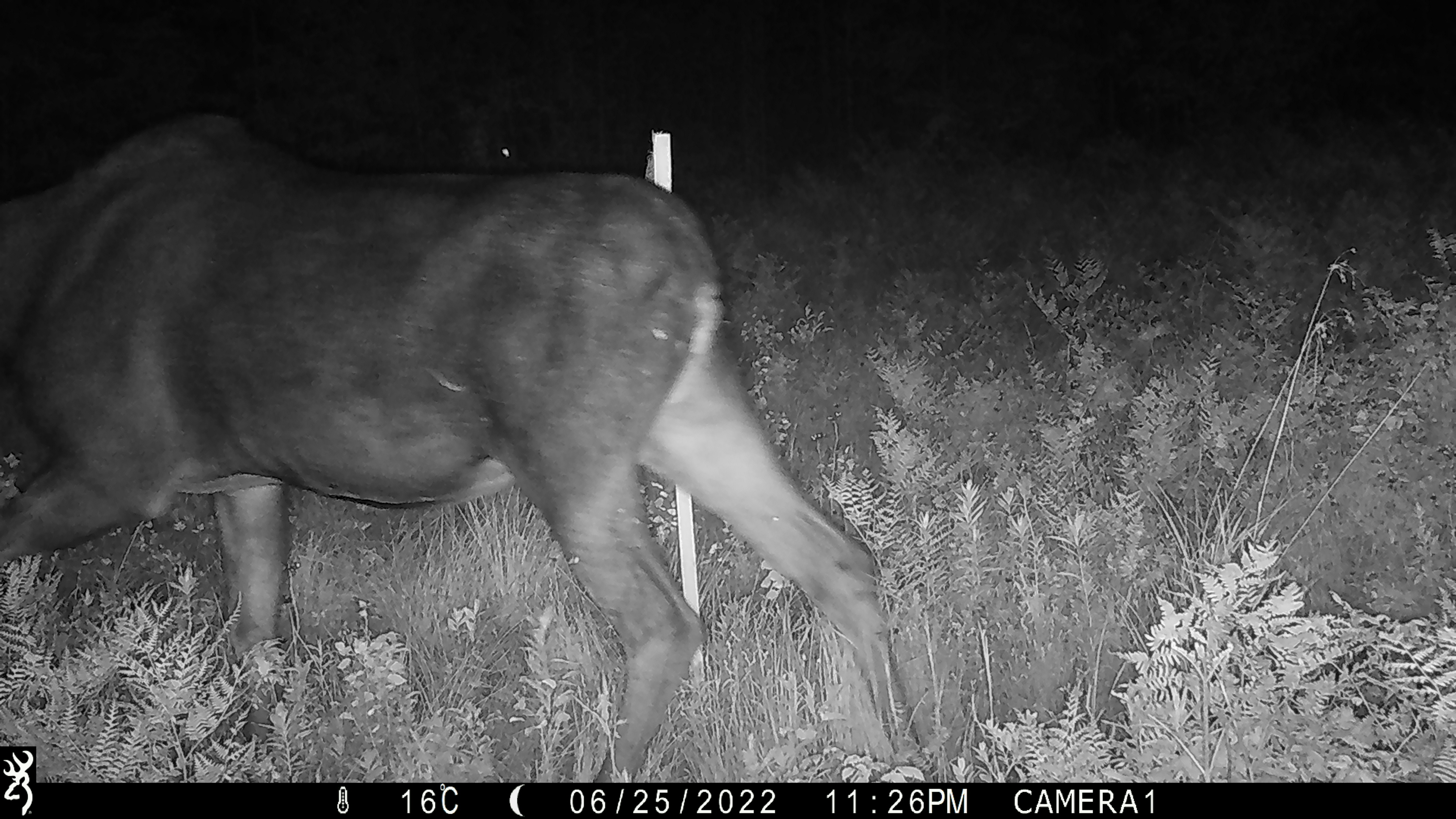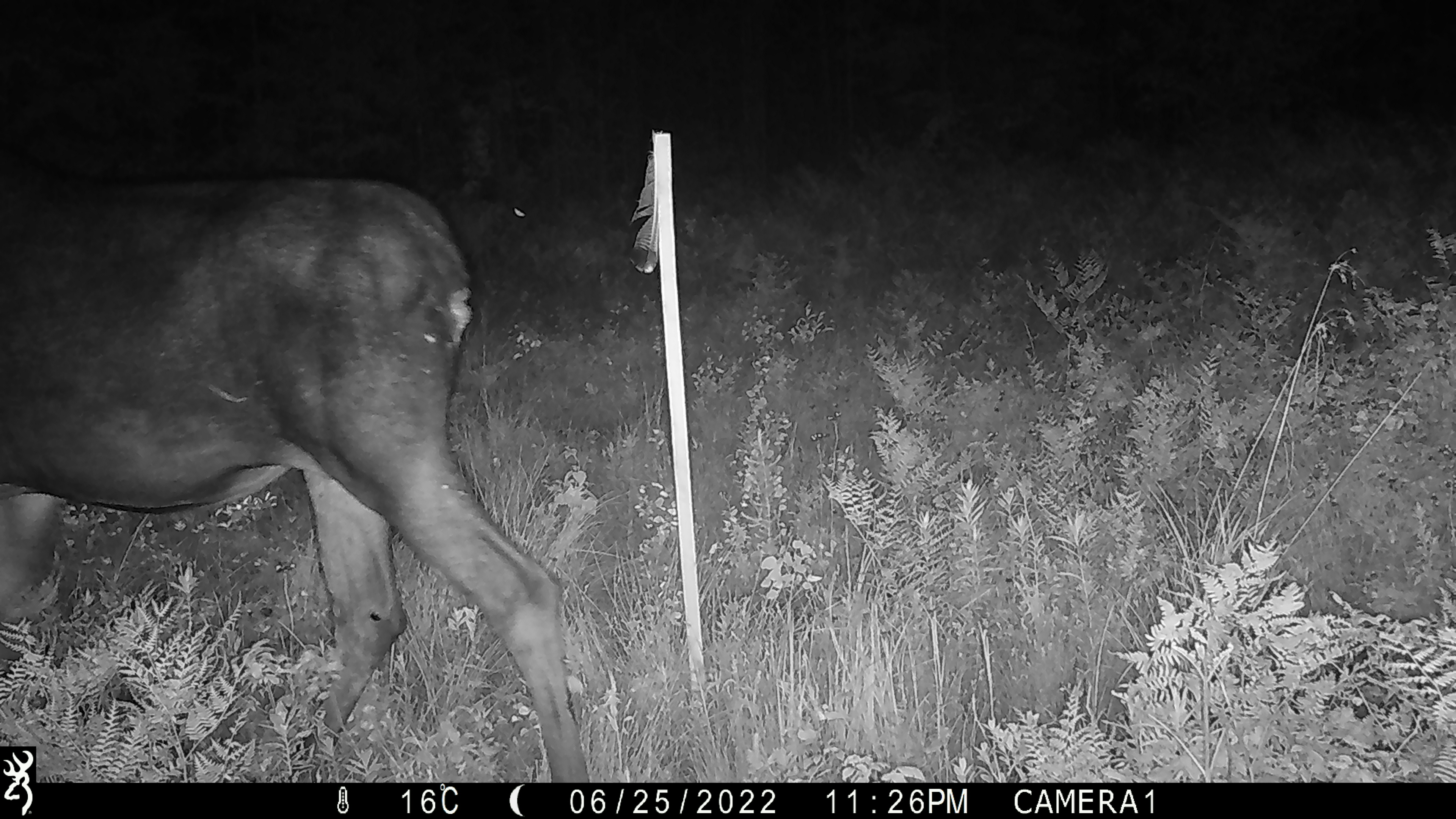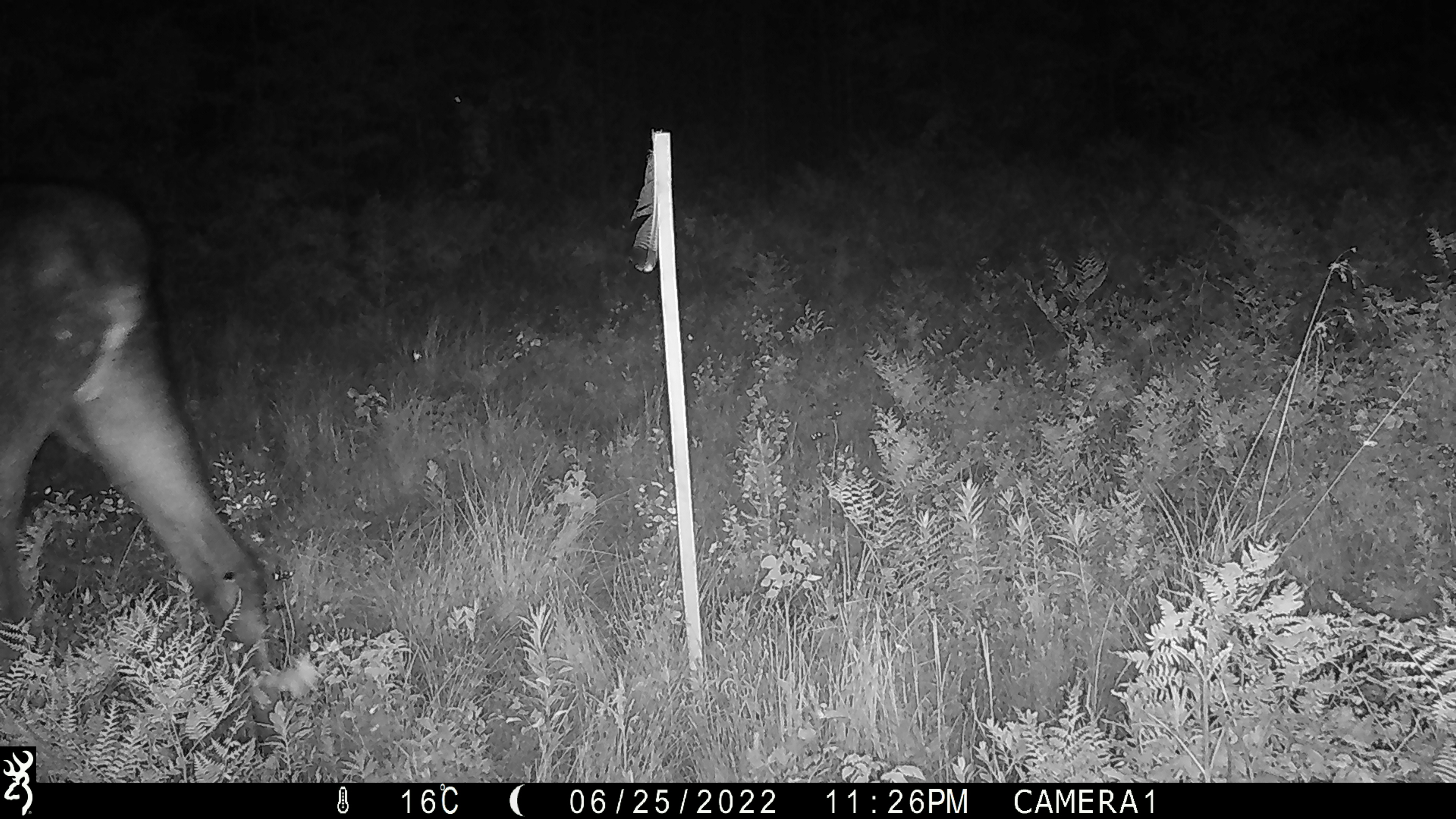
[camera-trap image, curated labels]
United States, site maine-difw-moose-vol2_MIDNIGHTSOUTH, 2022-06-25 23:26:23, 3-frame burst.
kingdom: Animalia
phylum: Chordata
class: Mammalia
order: Artiodactyla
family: Cervidae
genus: Alces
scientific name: Alces alces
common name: moose